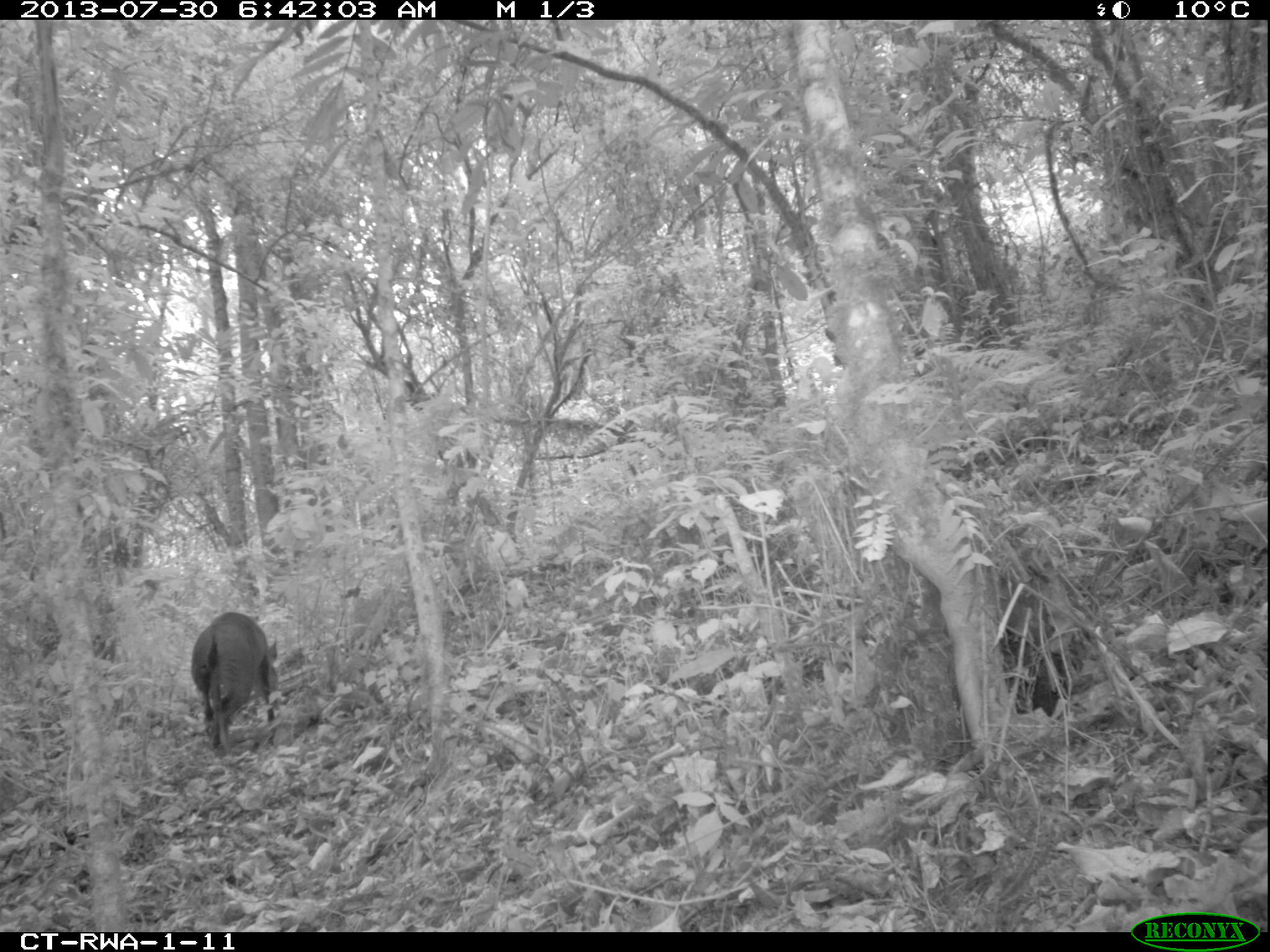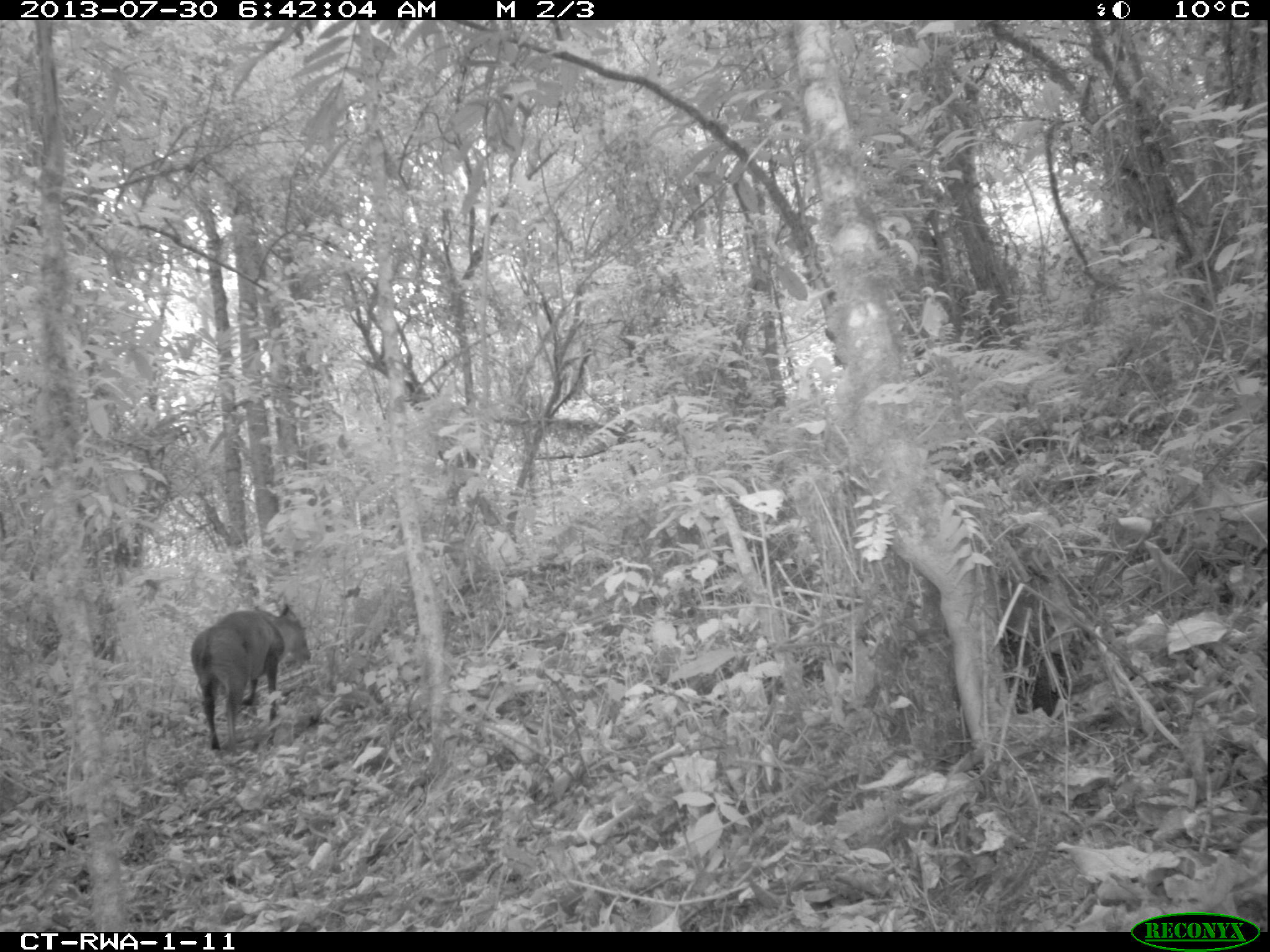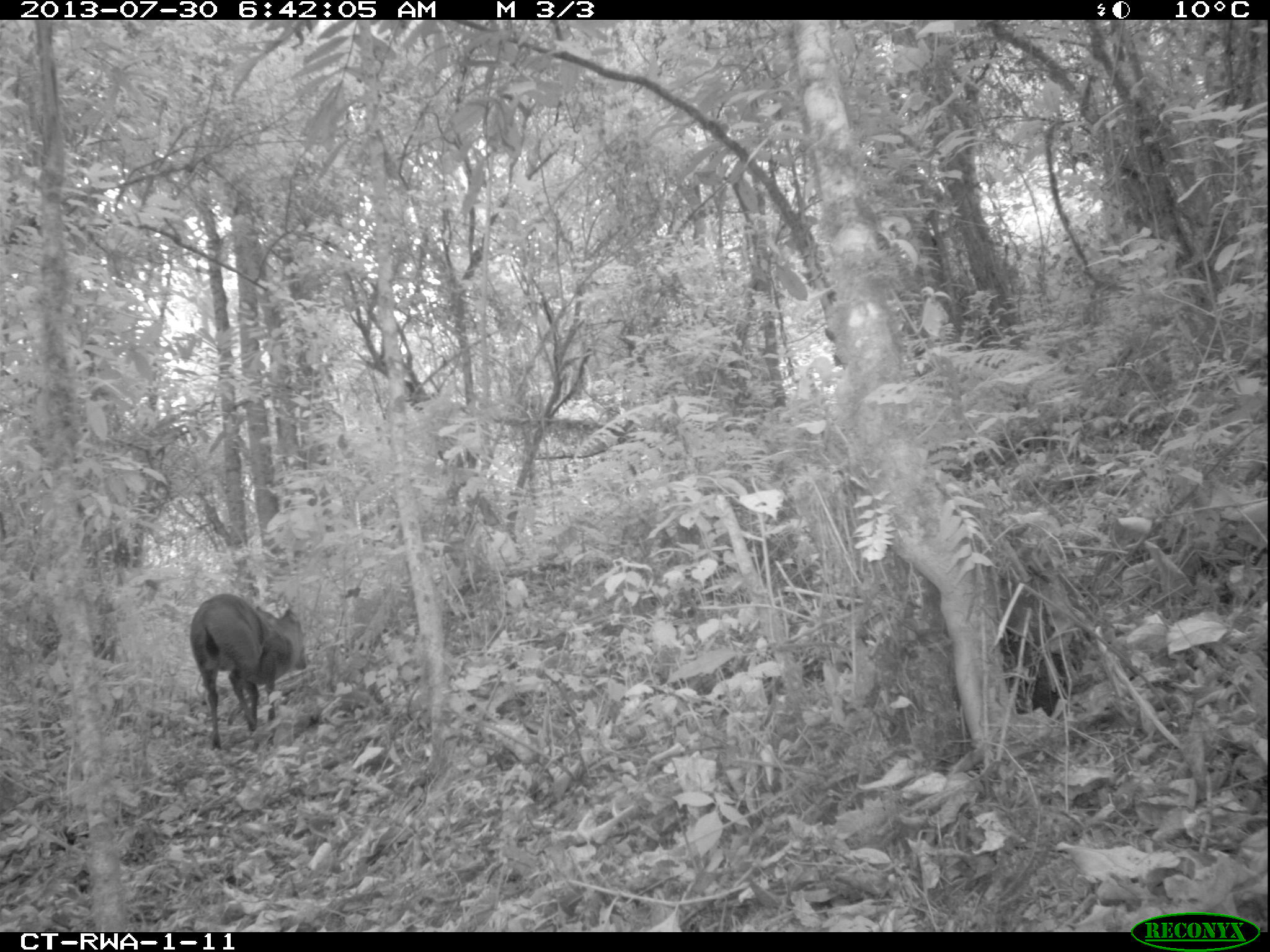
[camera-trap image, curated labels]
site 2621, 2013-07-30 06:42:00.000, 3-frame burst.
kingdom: Animalia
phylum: Chordata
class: Mammalia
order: Artiodactyla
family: Bovidae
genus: Cephalophus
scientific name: Cephalophus nigrifrons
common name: black-fronted duiker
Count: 1.